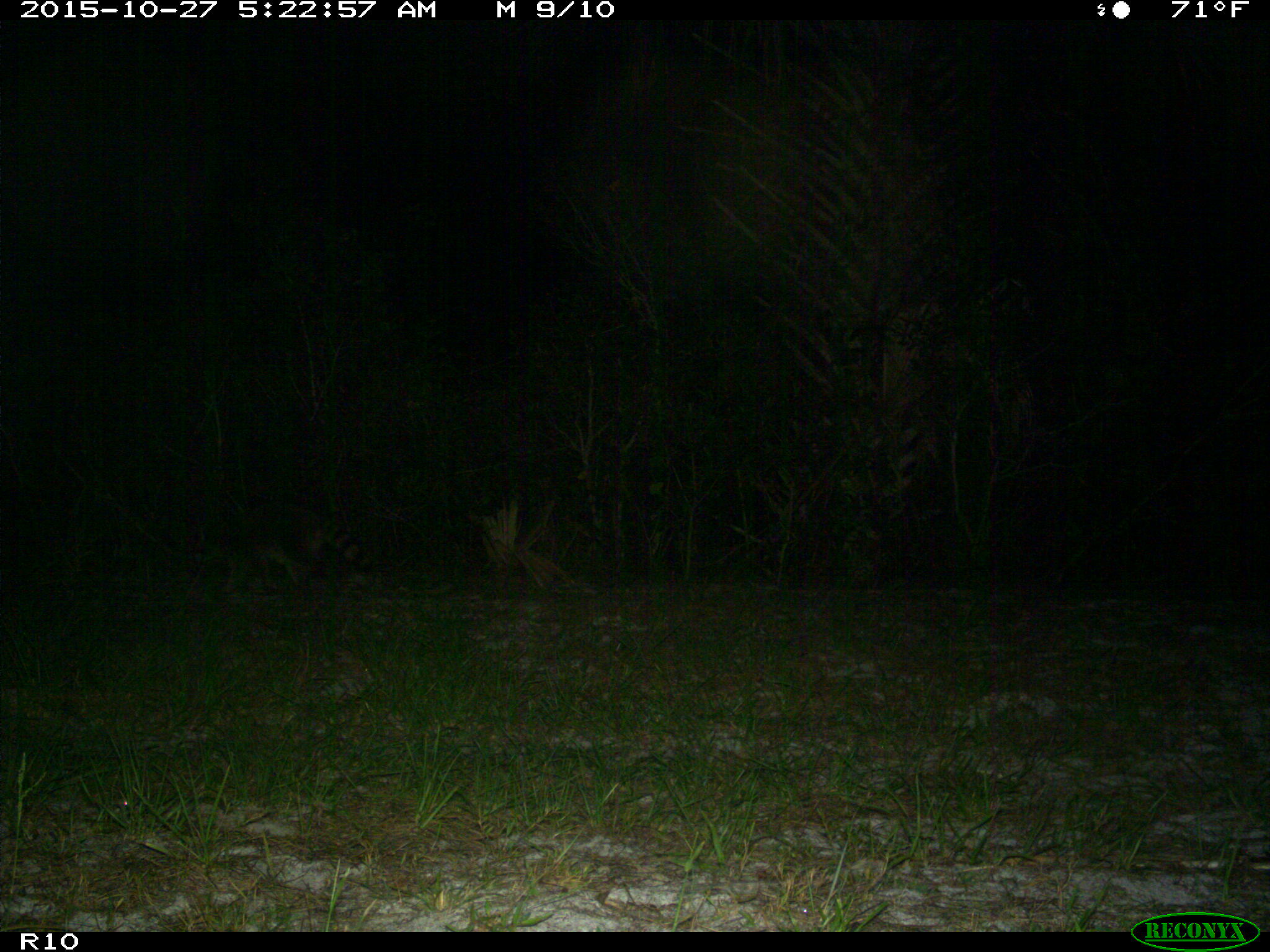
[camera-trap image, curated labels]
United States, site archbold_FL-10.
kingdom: Animalia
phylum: Chordata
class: Mammalia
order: Carnivora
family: Procyonidae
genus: Procyon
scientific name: Procyon lotor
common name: common raccoon